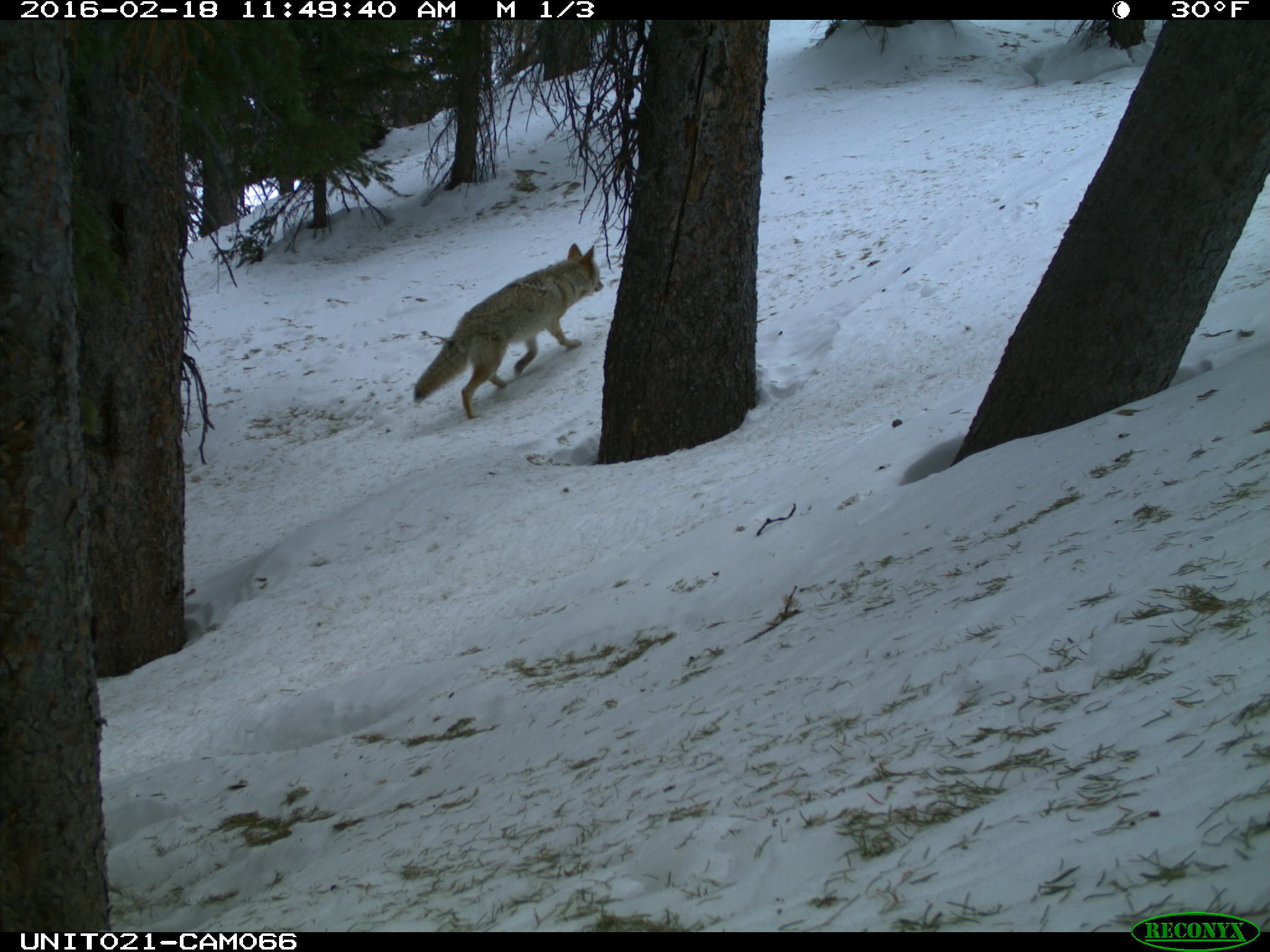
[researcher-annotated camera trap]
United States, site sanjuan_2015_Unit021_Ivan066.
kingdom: Animalia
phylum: Chordata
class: Mammalia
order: Carnivora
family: Canidae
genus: Canis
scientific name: Canis latrans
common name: coyote